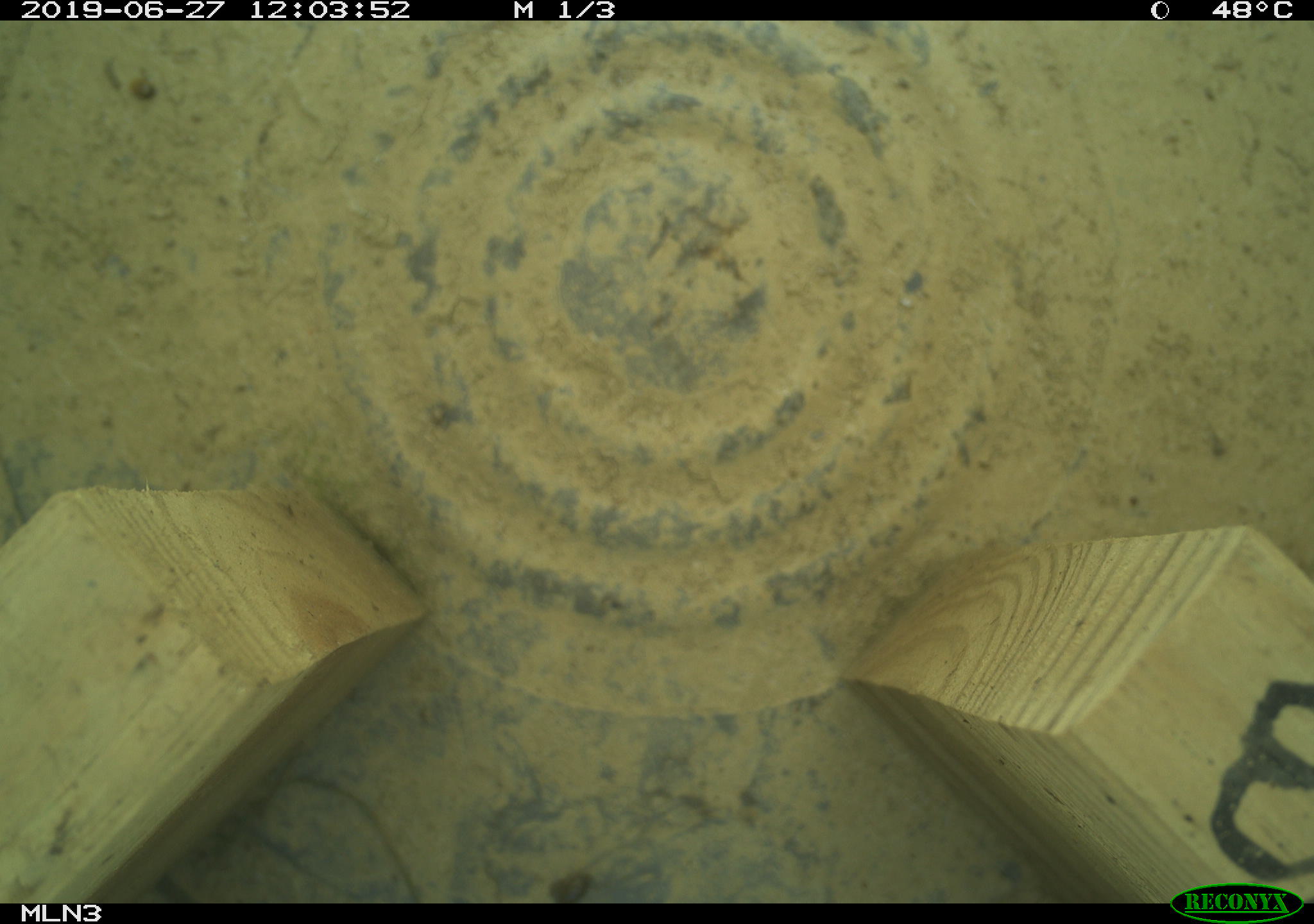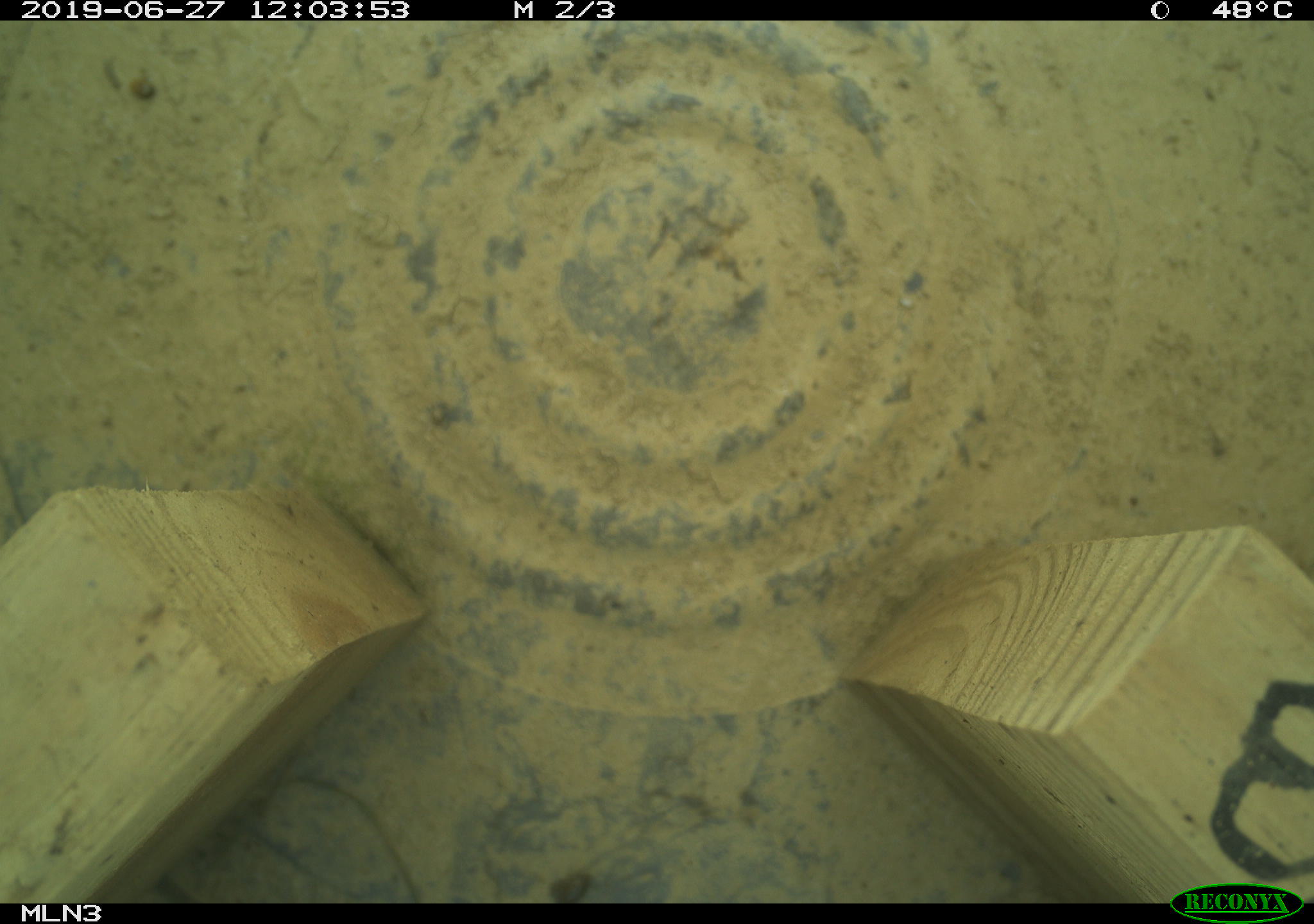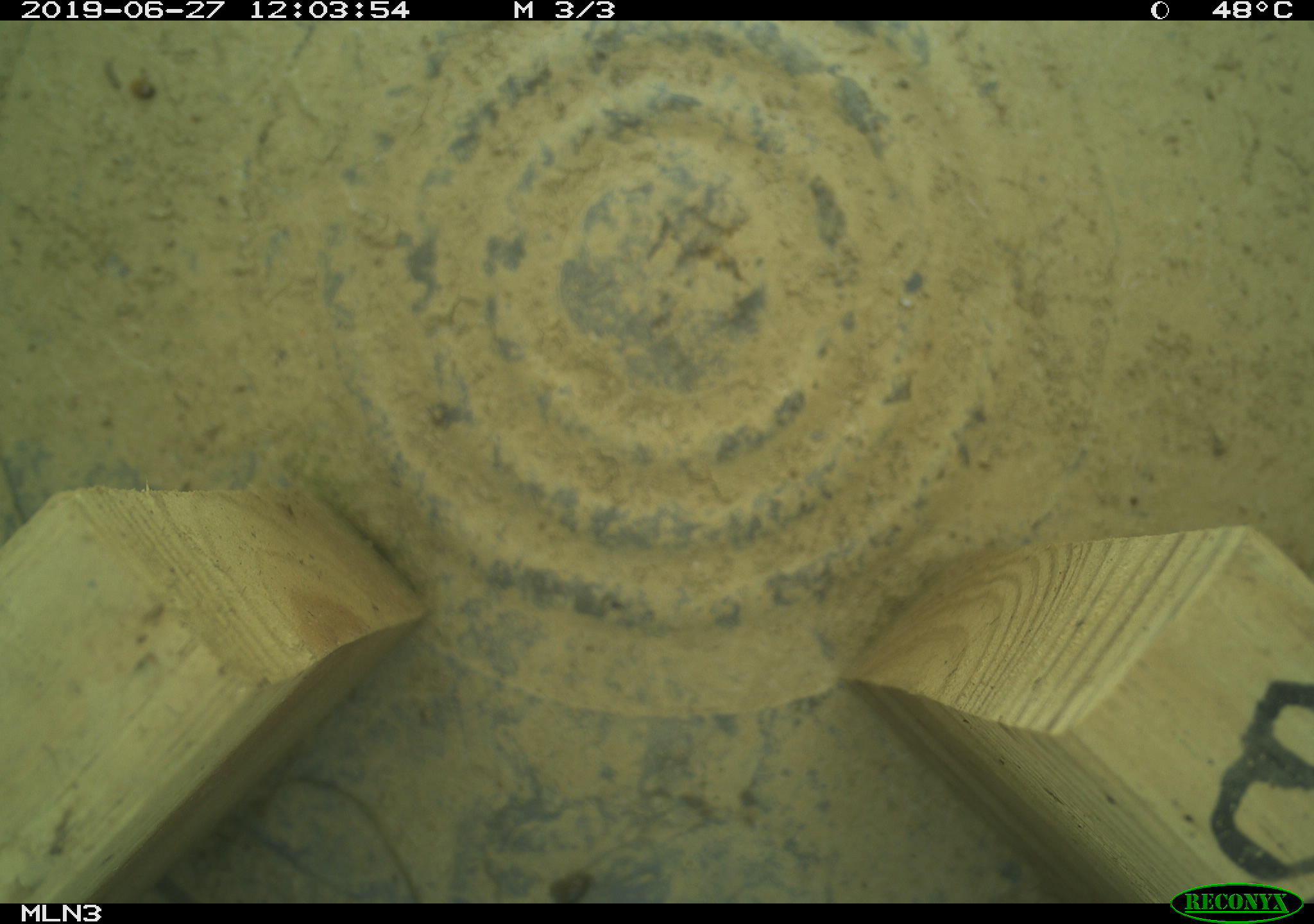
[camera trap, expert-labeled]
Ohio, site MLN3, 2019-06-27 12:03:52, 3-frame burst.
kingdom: Animalia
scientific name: Animalia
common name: animal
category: invertebrate